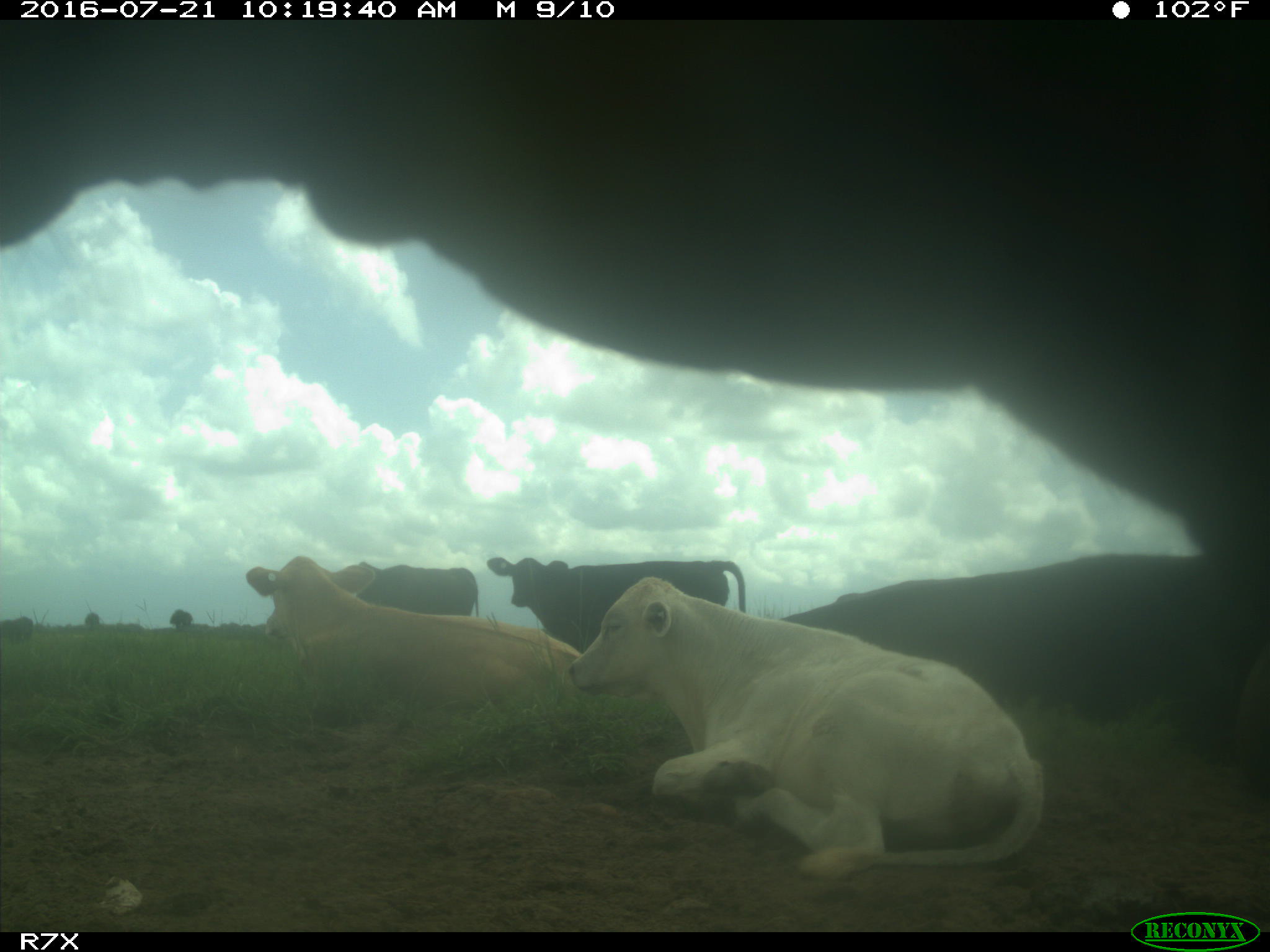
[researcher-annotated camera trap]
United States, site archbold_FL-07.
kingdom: Animalia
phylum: Chordata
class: Mammalia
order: Artiodactyla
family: Bovidae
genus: Bos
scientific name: Bos taurus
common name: domestic cow